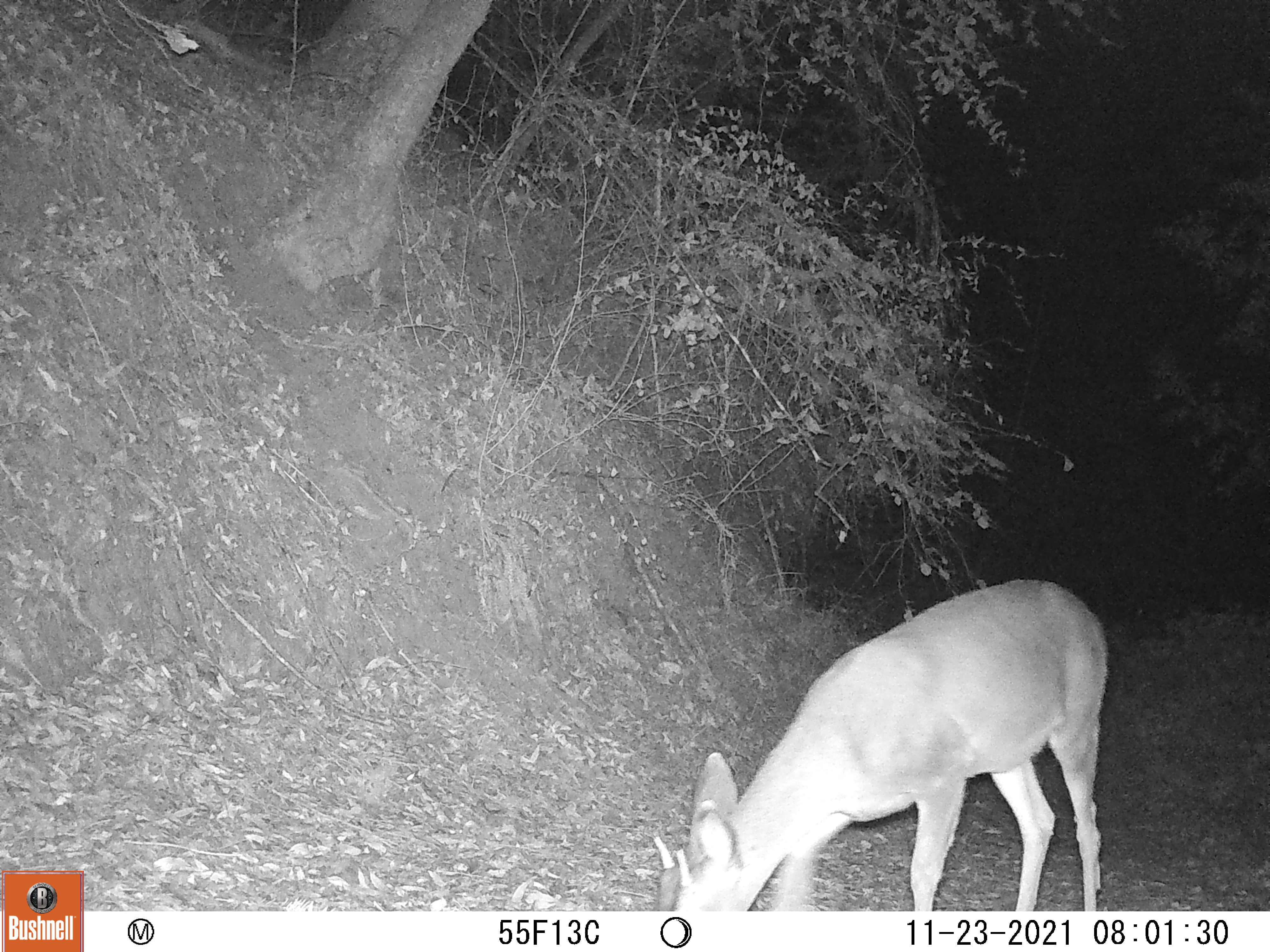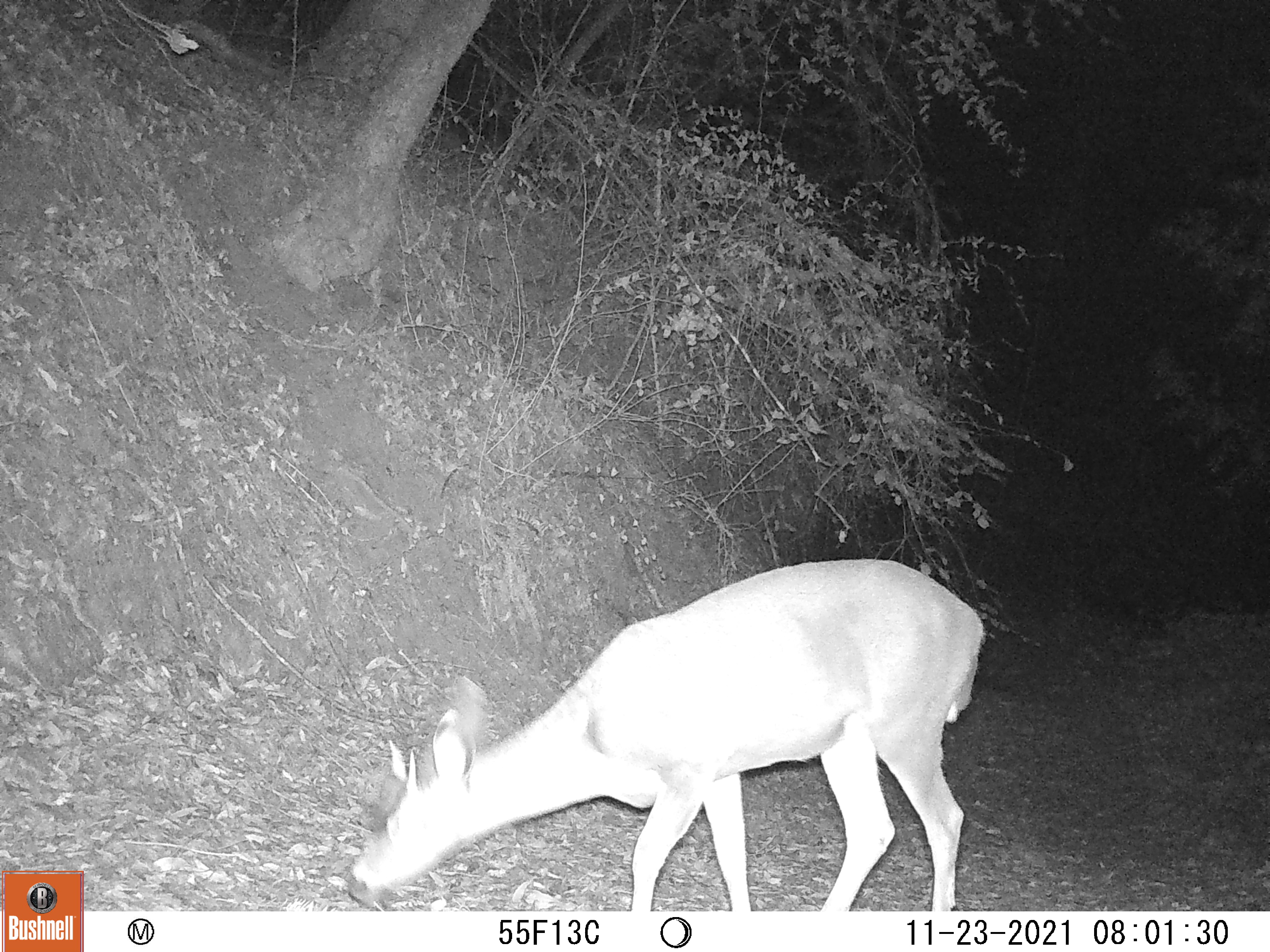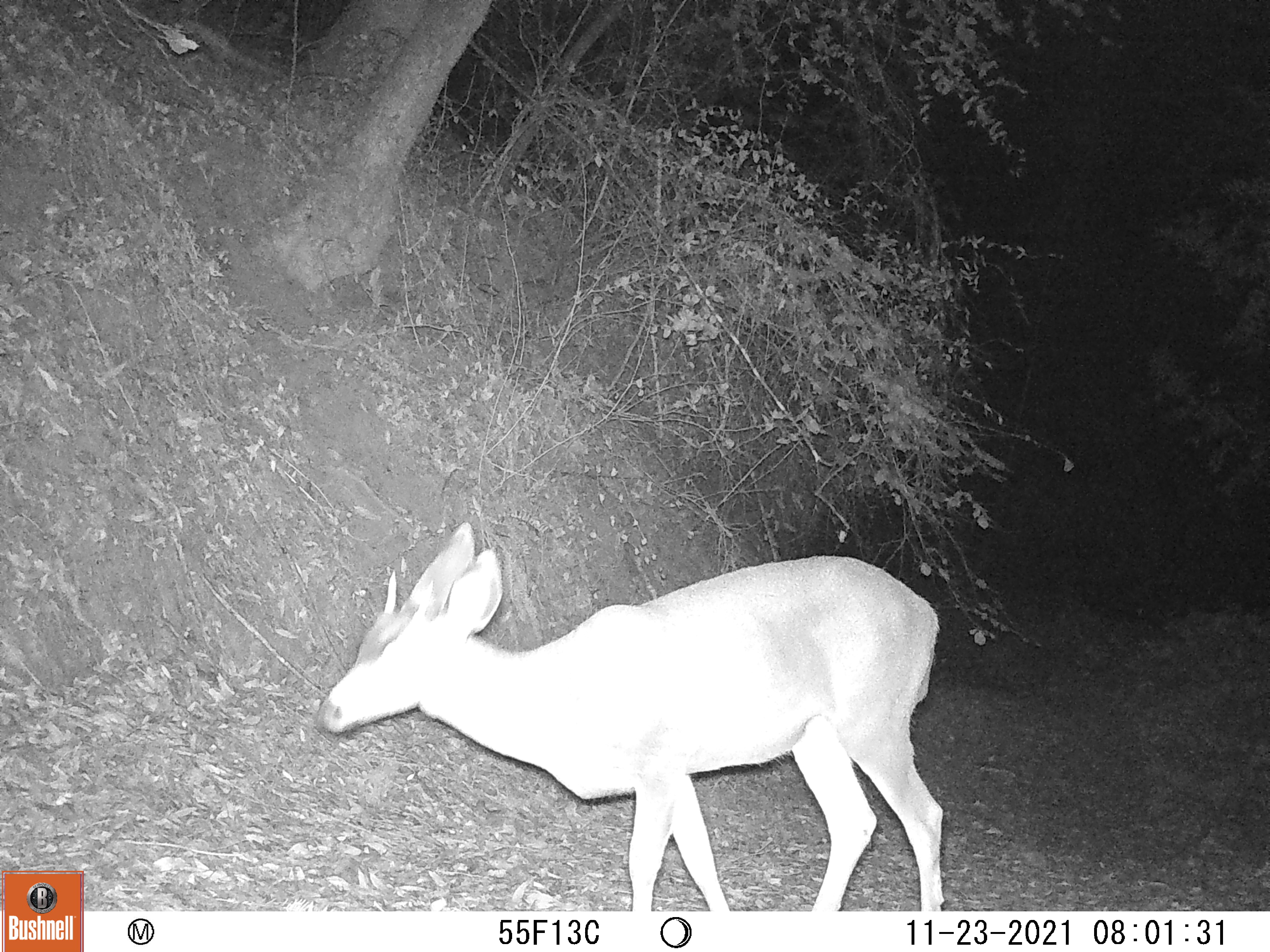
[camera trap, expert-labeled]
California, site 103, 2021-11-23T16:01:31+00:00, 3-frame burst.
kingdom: Animalia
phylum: Chordata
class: Mammalia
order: Artiodactyla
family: Cervidae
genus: Odocoileus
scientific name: Odocoileus hemionus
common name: mule deer